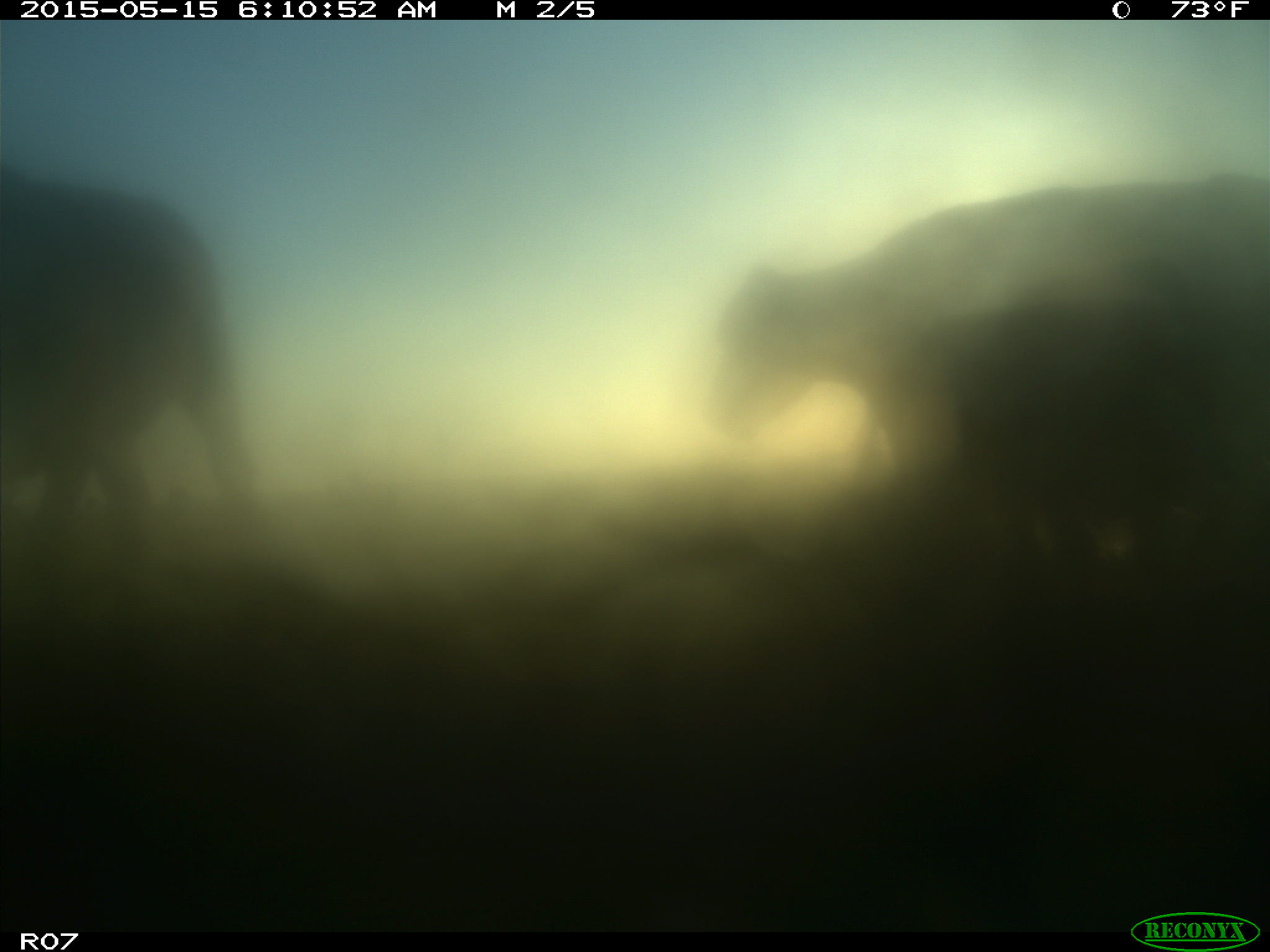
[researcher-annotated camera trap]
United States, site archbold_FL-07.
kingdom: Animalia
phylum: Chordata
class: Mammalia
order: Artiodactyla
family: Bovidae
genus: Bos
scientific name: Bos taurus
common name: domestic cow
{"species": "Bos taurus (domestic cow)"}